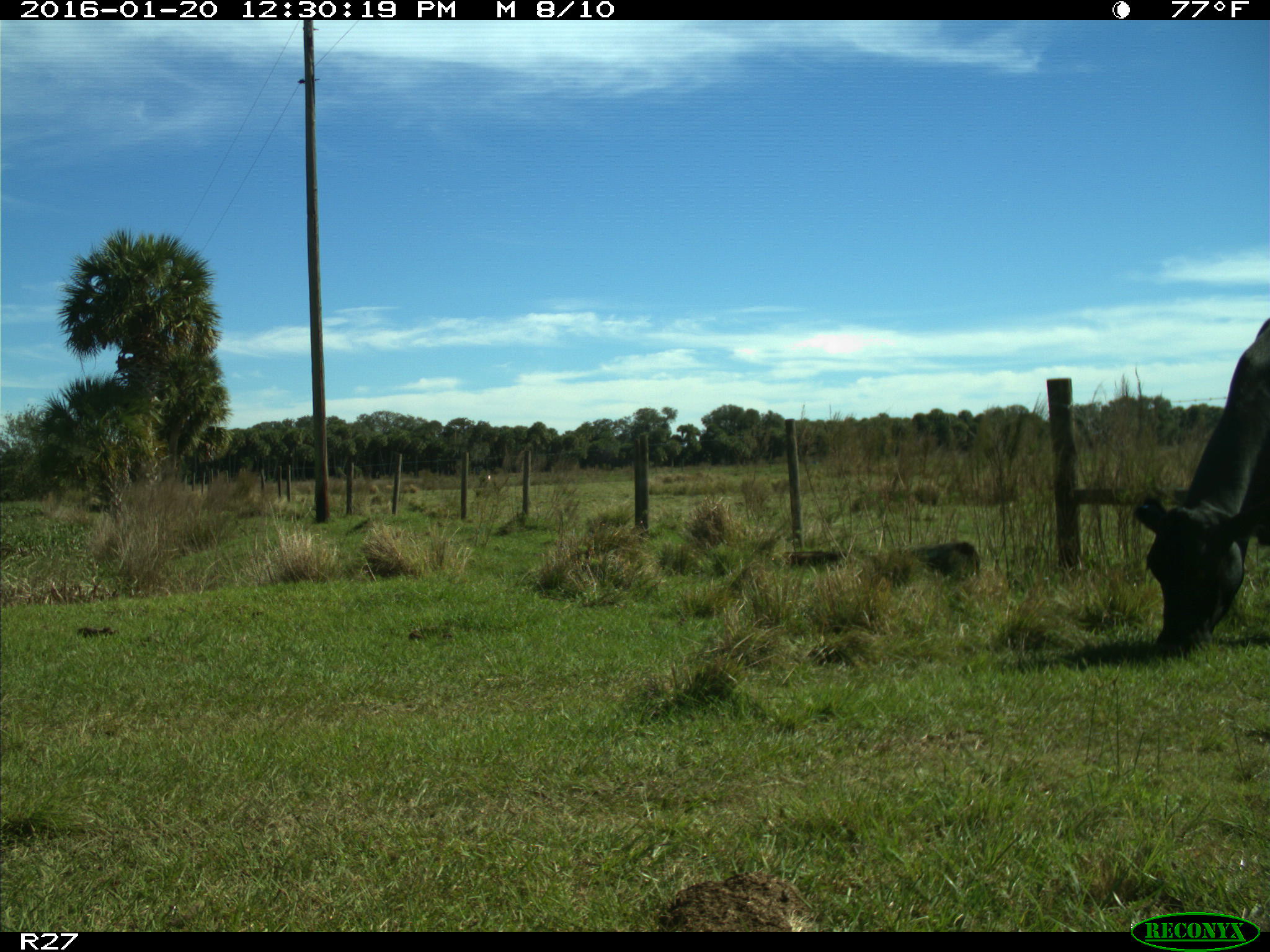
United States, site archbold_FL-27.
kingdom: Animalia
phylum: Chordata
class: Mammalia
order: Artiodactyla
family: Bovidae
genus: Bos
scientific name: Bos taurus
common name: domestic cow